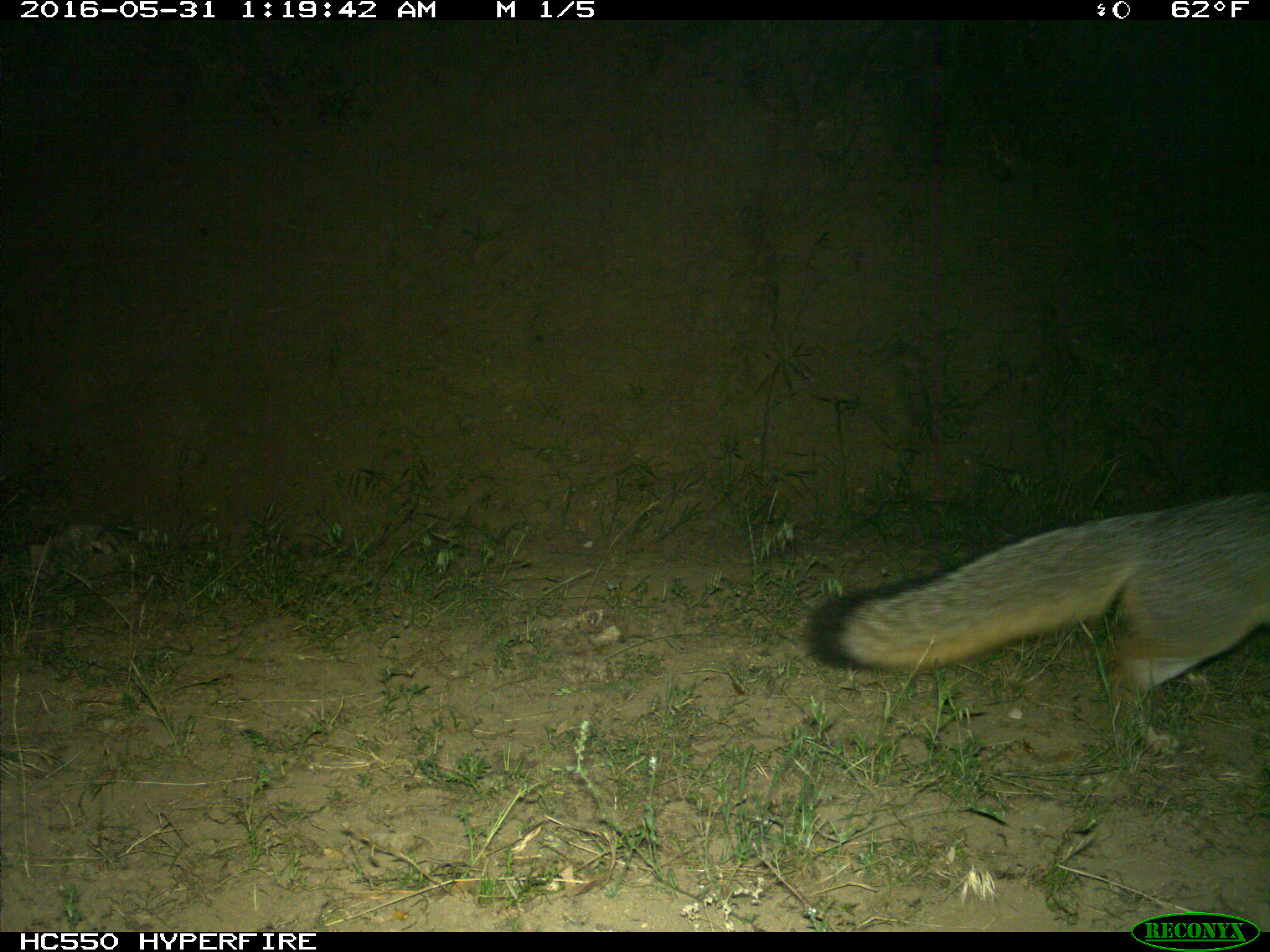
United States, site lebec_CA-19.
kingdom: Animalia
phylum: Chordata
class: Mammalia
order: Carnivora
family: Canidae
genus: Urocyon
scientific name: Urocyon cinereoargenteus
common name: gray fox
Urocyon cinereoargenteus (gray fox).